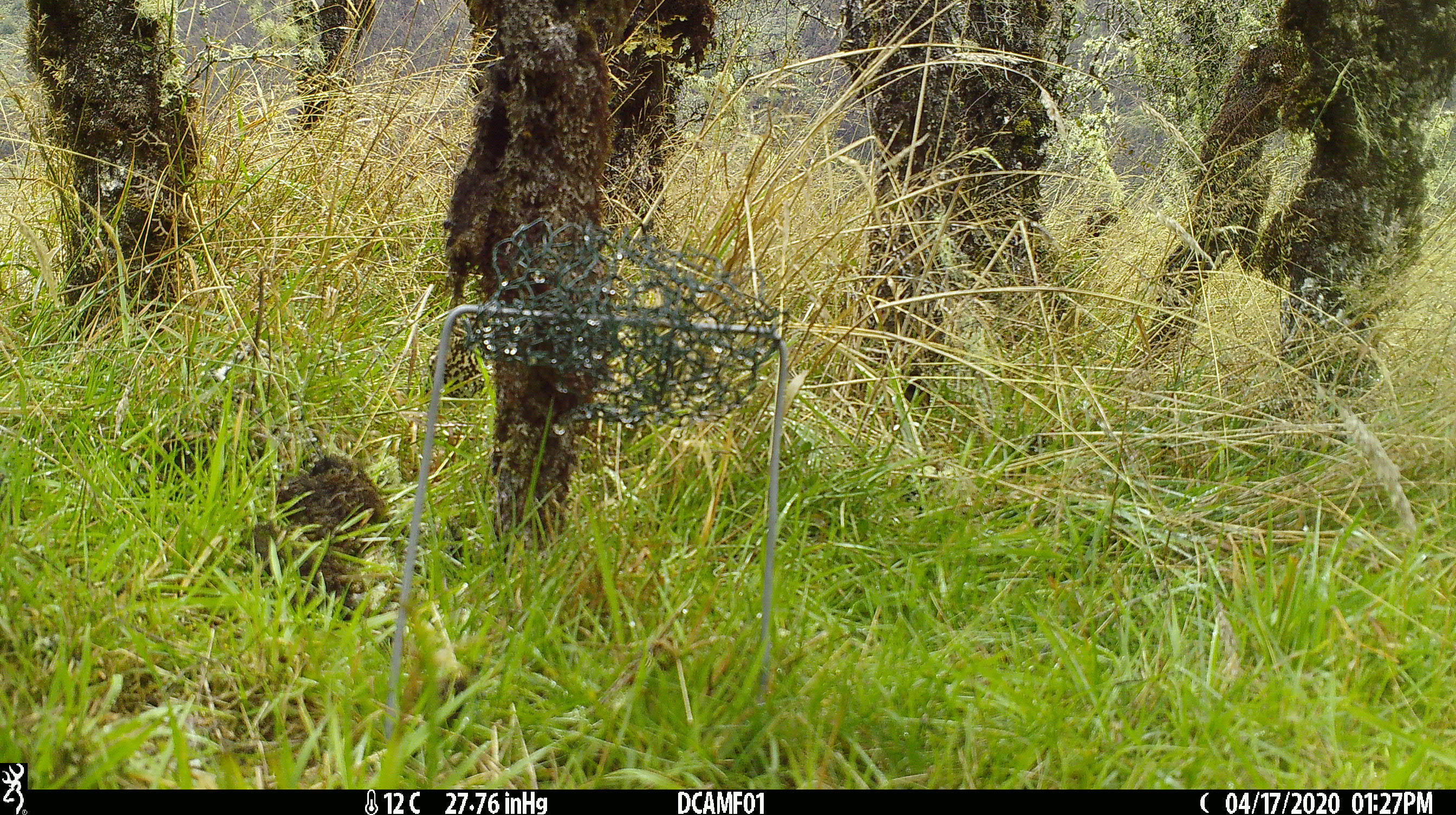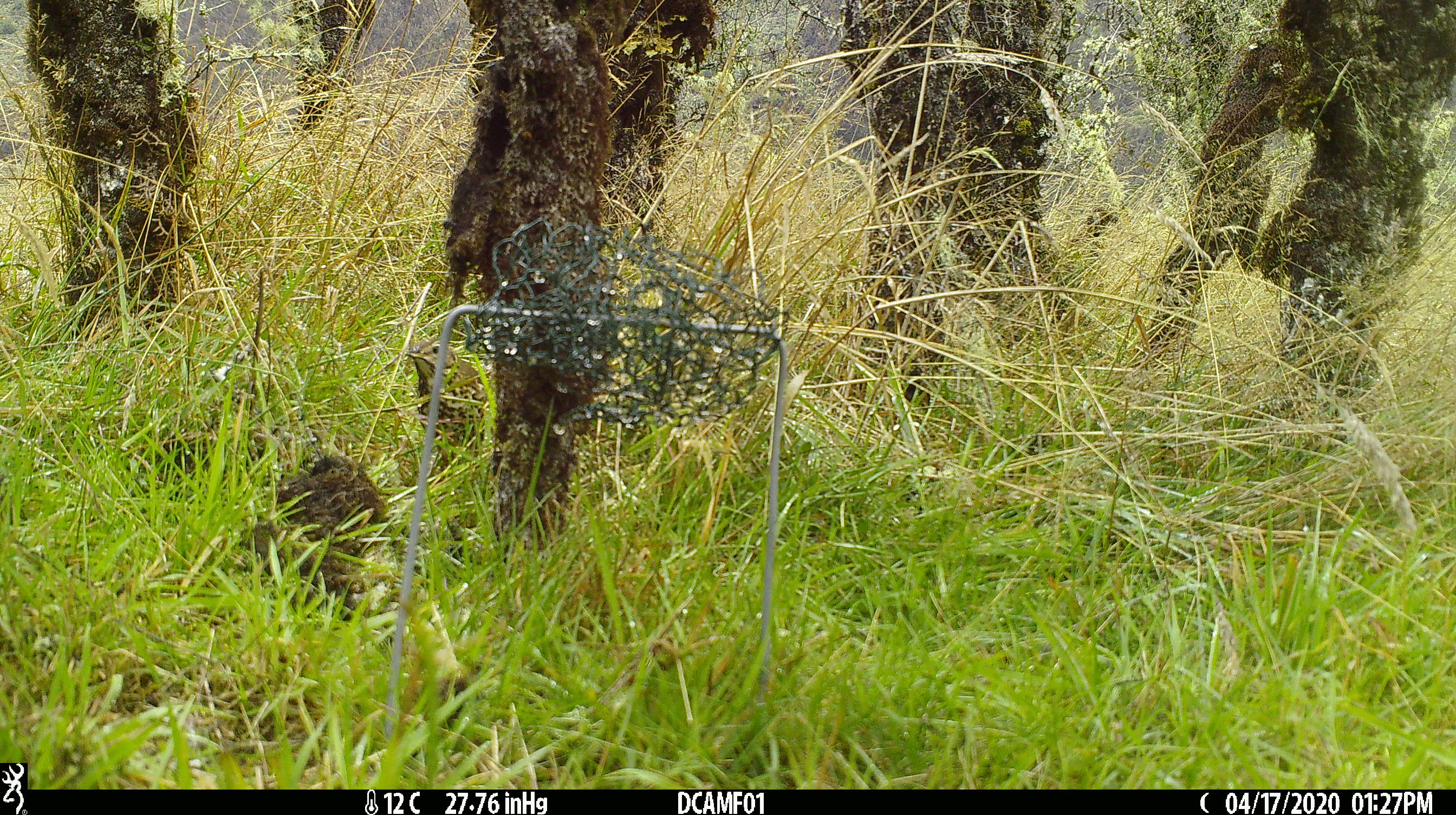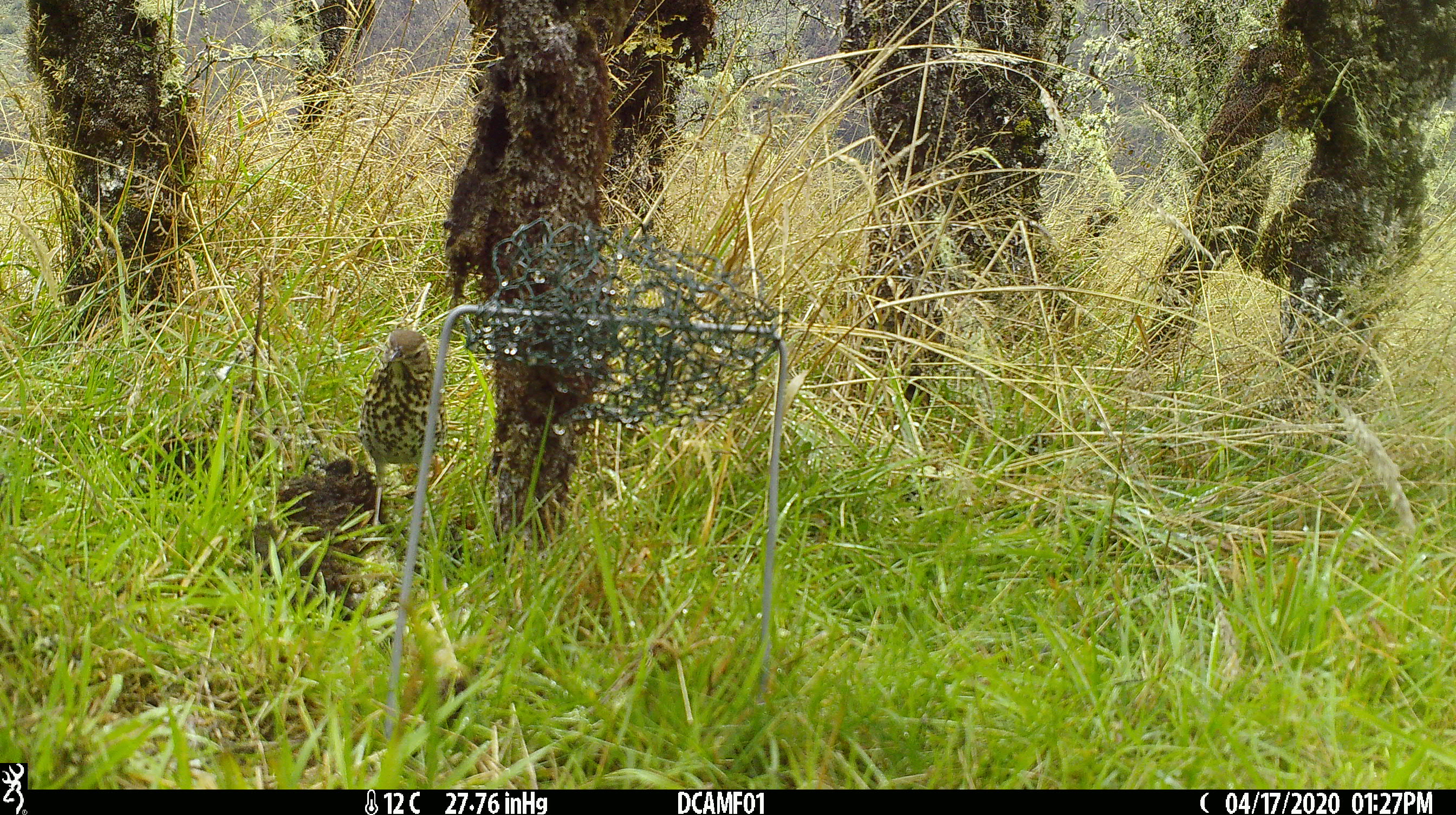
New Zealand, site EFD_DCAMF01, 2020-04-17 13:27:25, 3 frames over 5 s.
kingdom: Animalia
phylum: Chordata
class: Aves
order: Passeriformes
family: Turdidae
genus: Turdus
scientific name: Turdus philomelos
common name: song thrush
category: thrush